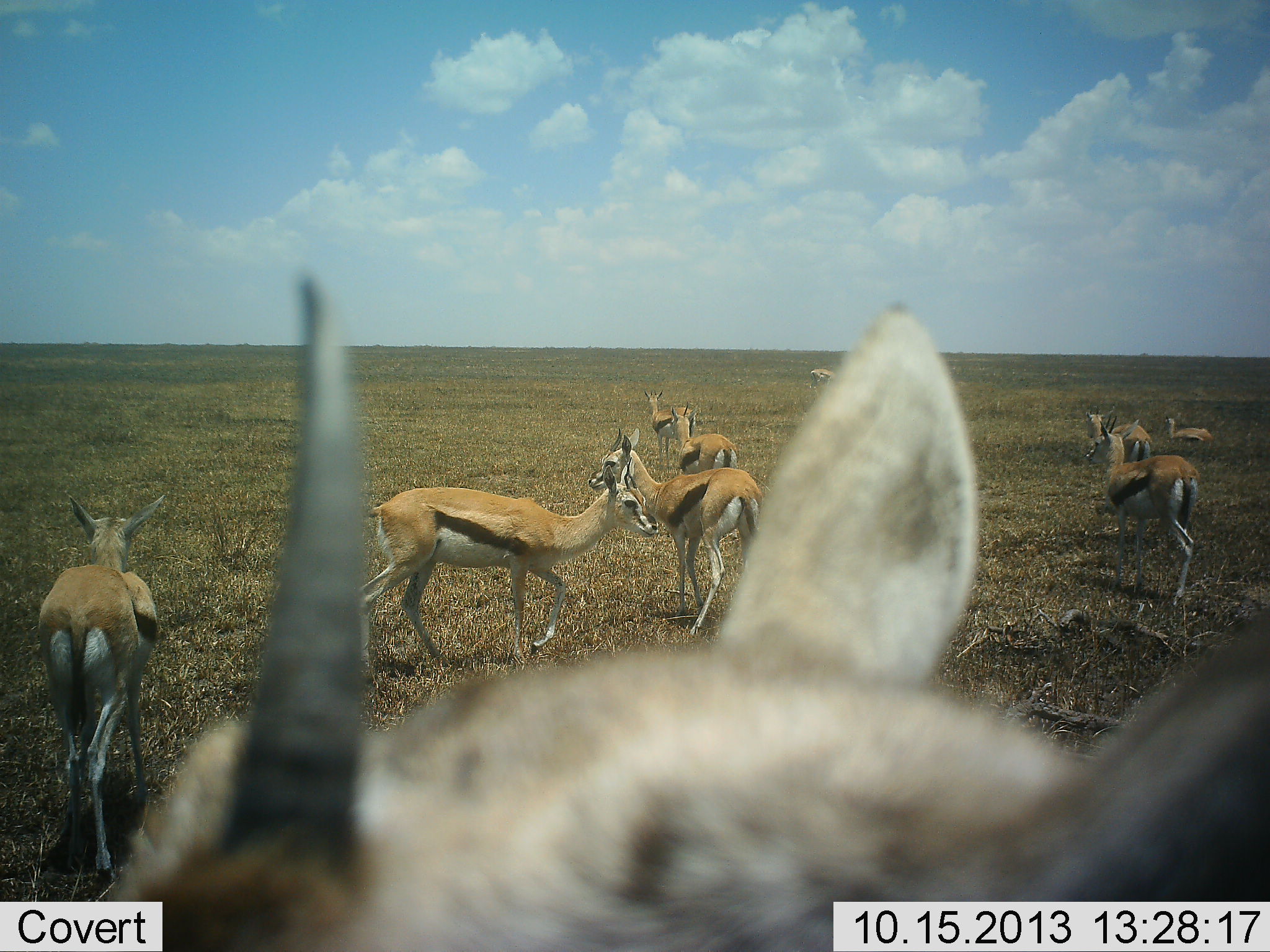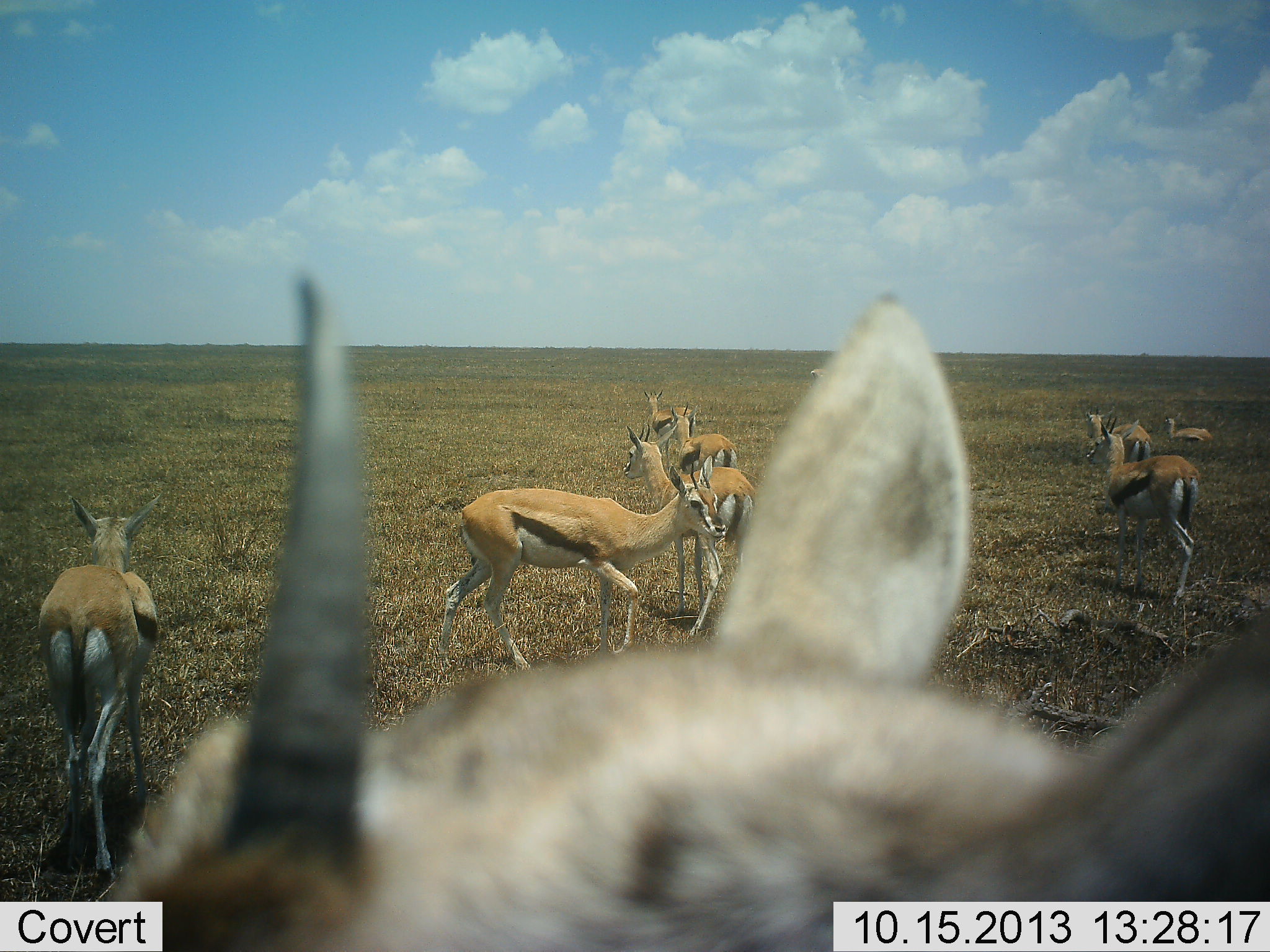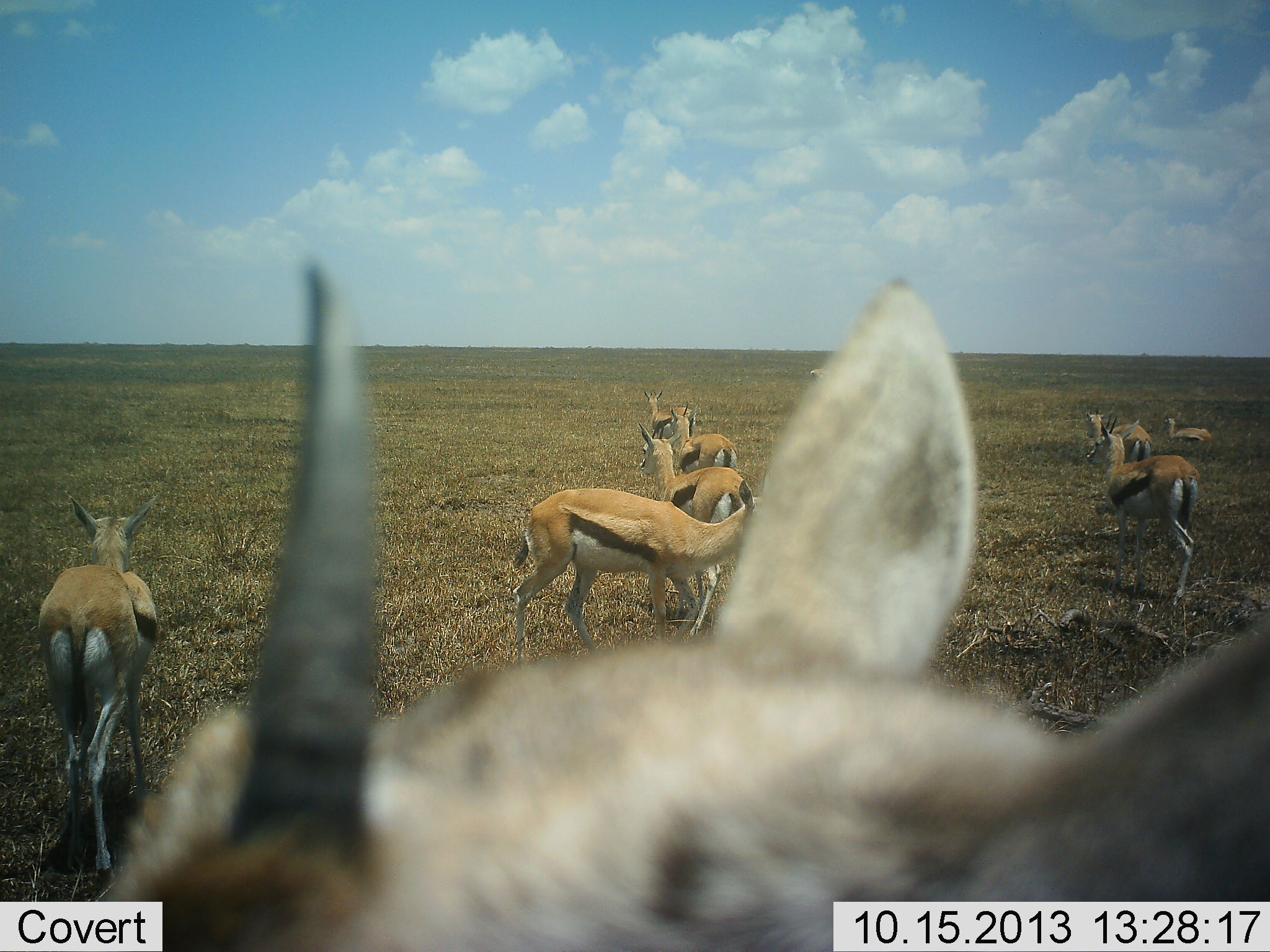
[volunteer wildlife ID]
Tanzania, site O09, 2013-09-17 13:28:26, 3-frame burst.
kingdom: Animalia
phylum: Chordata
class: Mammalia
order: Artiodactyla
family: Bovidae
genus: Eudorcas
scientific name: Eudorcas thomsonii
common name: thomson's gazelle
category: gazellethomsons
Gazellethomsons (thomson's gazelle) (Eudorcas thomsonii), count 10. Behavior (volunteer vote fractions): standing 90%, resting 49%, moving 51%, interacting 15%. Young present (vote fraction): 3%. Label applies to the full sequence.